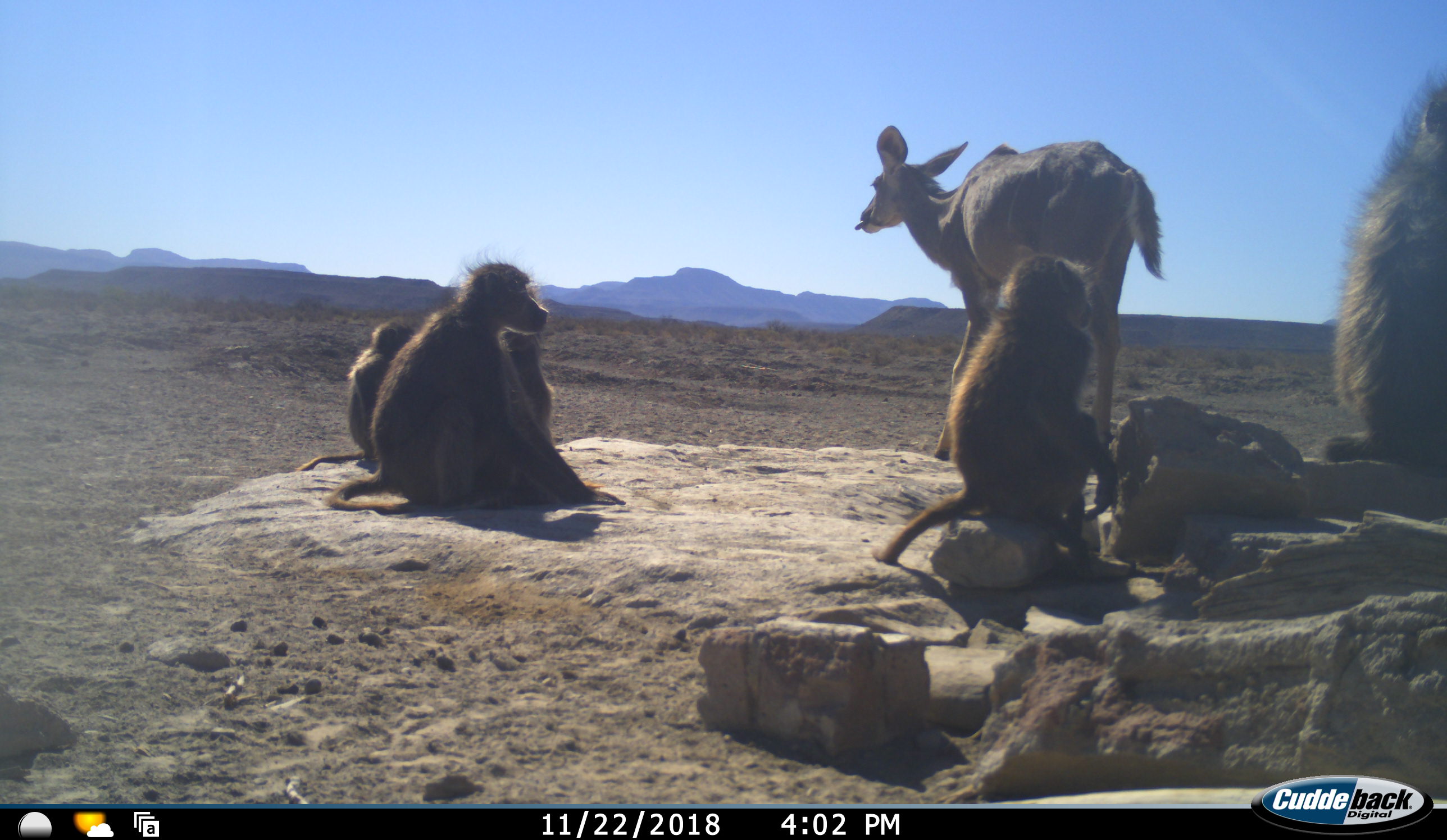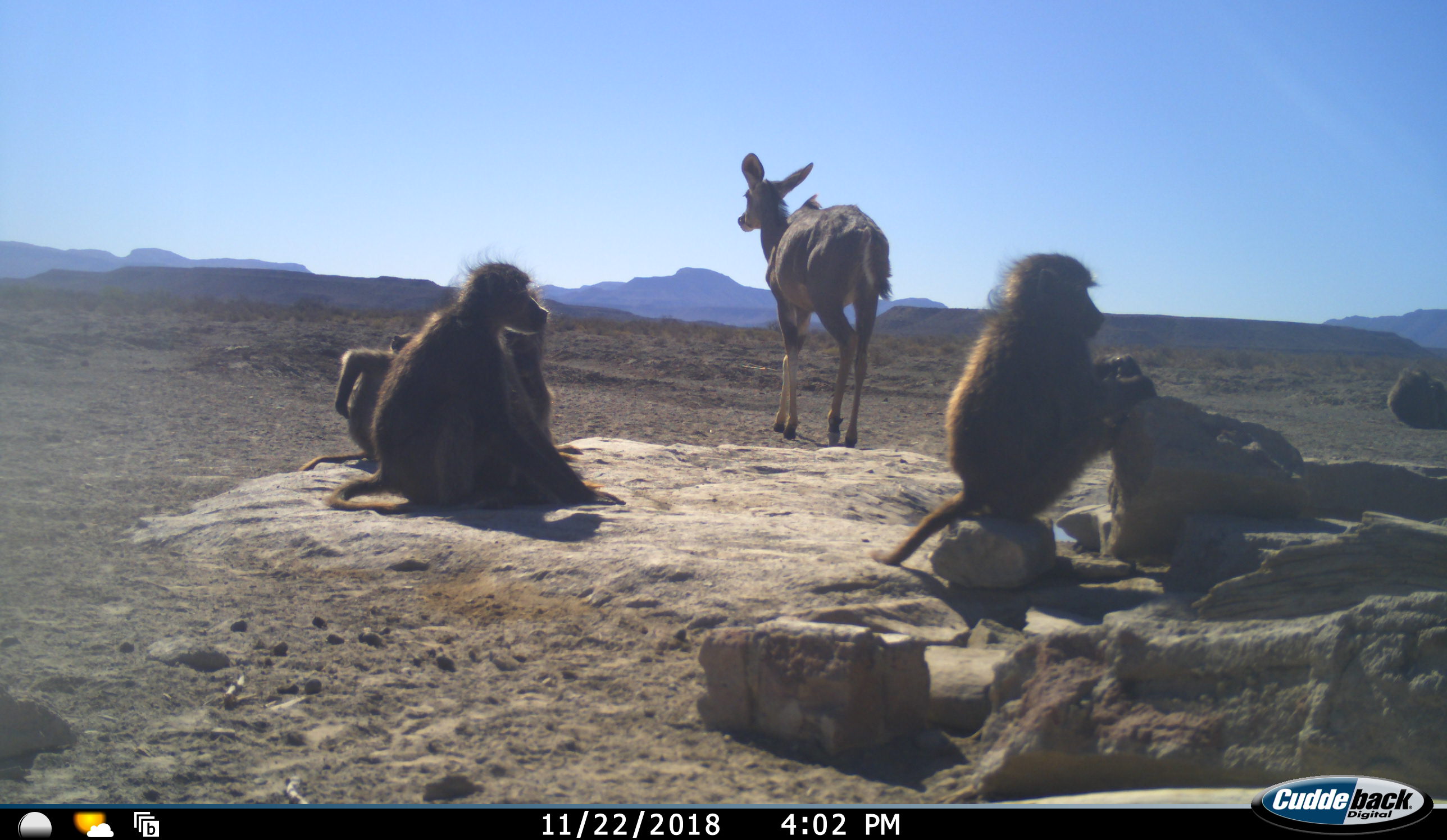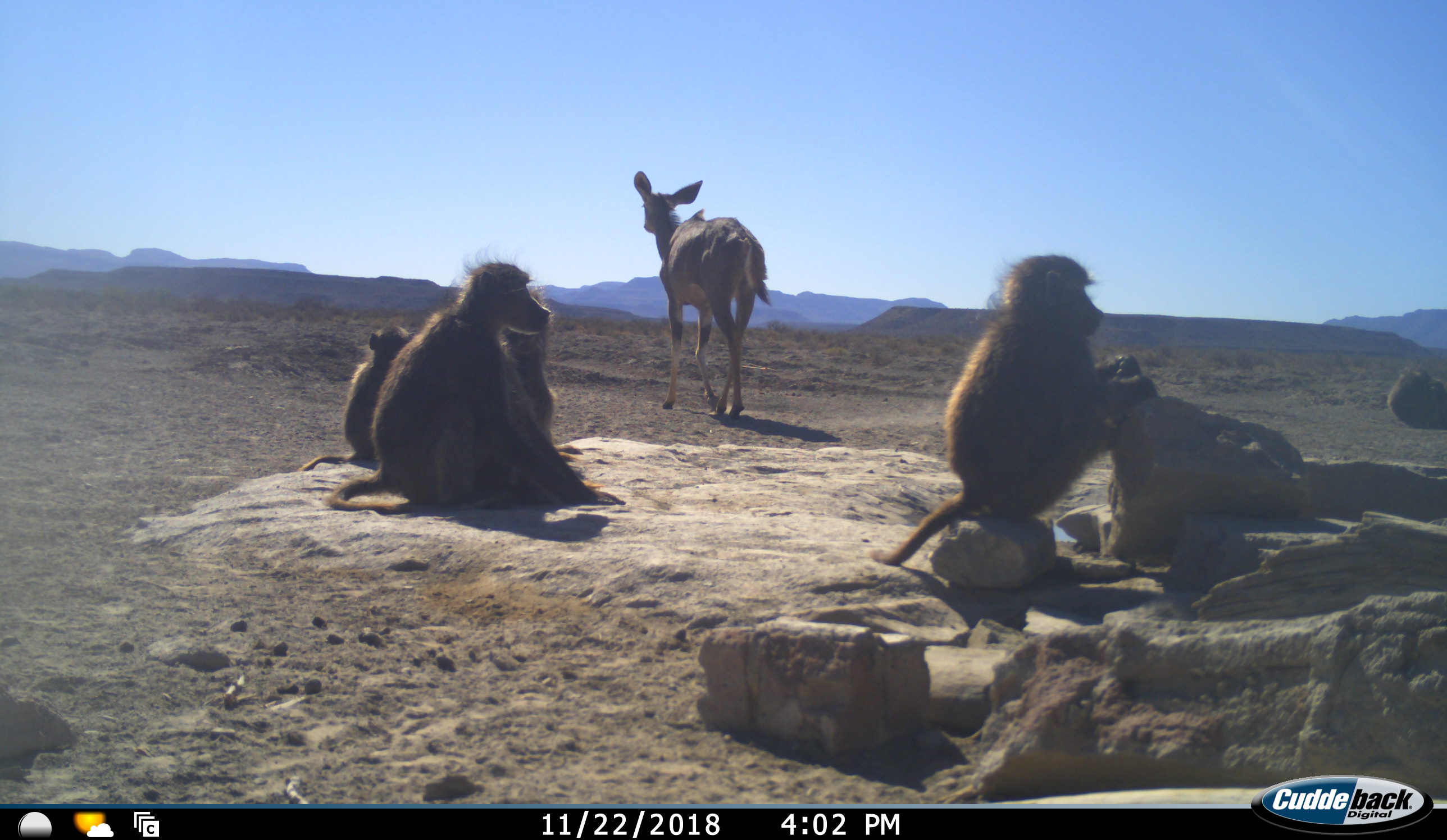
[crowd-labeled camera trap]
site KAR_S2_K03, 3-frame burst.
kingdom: Animalia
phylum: Chordata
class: Mammalia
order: Primates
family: Cercopithecidae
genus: Papio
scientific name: Papio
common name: baboon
Baboon (Papio), count 5. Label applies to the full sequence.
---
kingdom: Animalia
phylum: Chordata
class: Mammalia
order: Artiodactyla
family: Bovidae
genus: Tragelaphus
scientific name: Tragelaphus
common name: kudu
Kudu (Tragelaphus), count 1. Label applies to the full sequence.